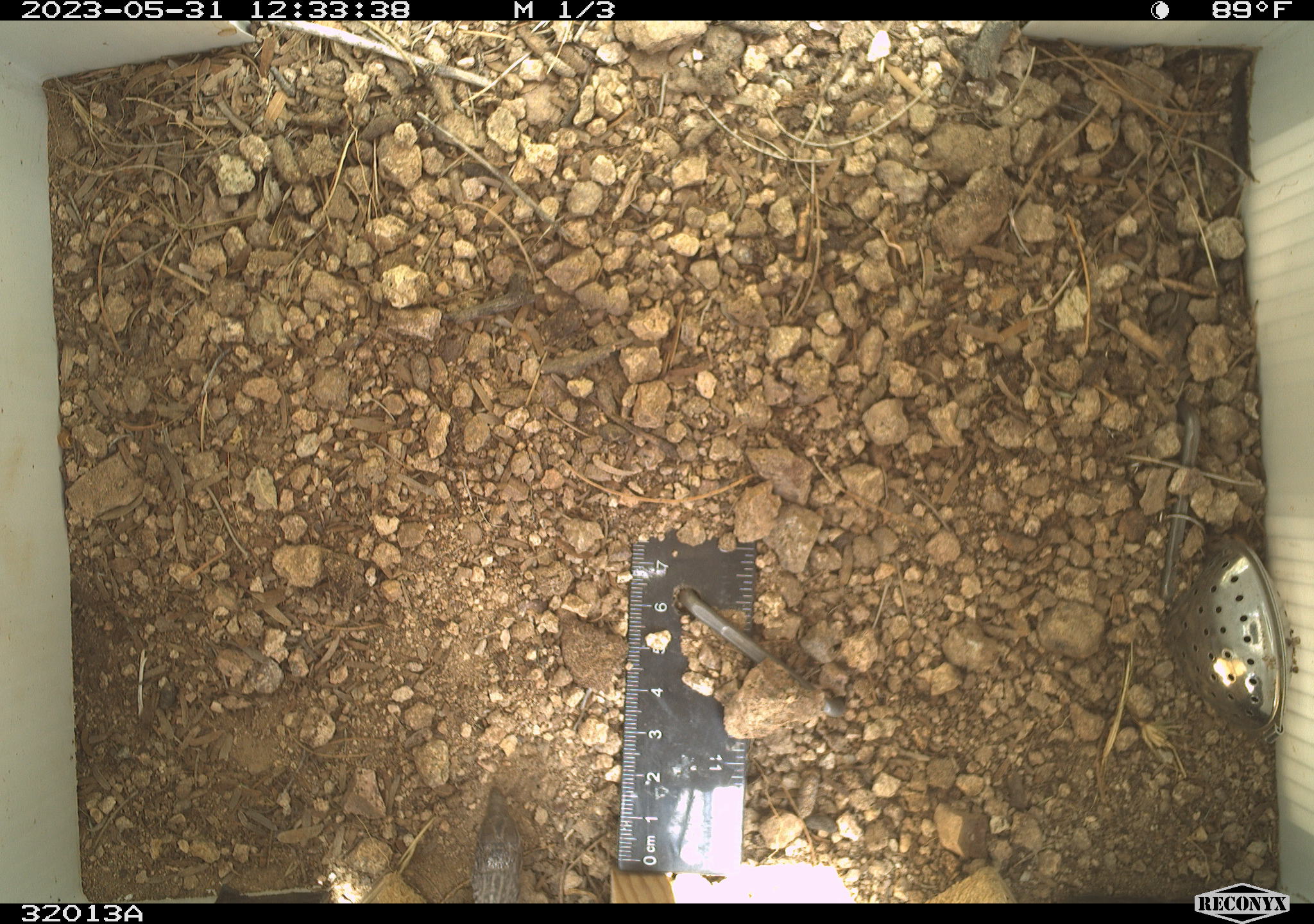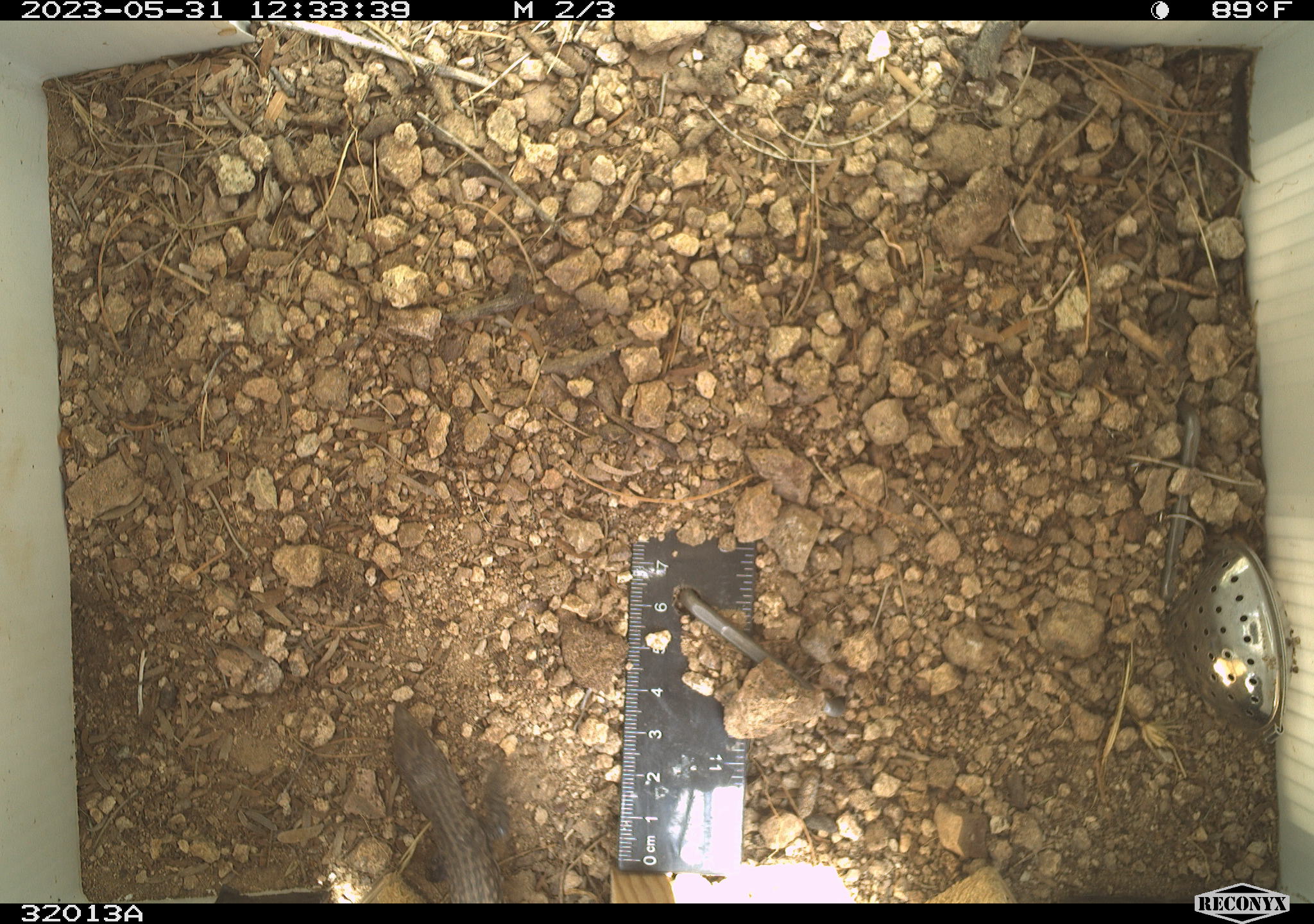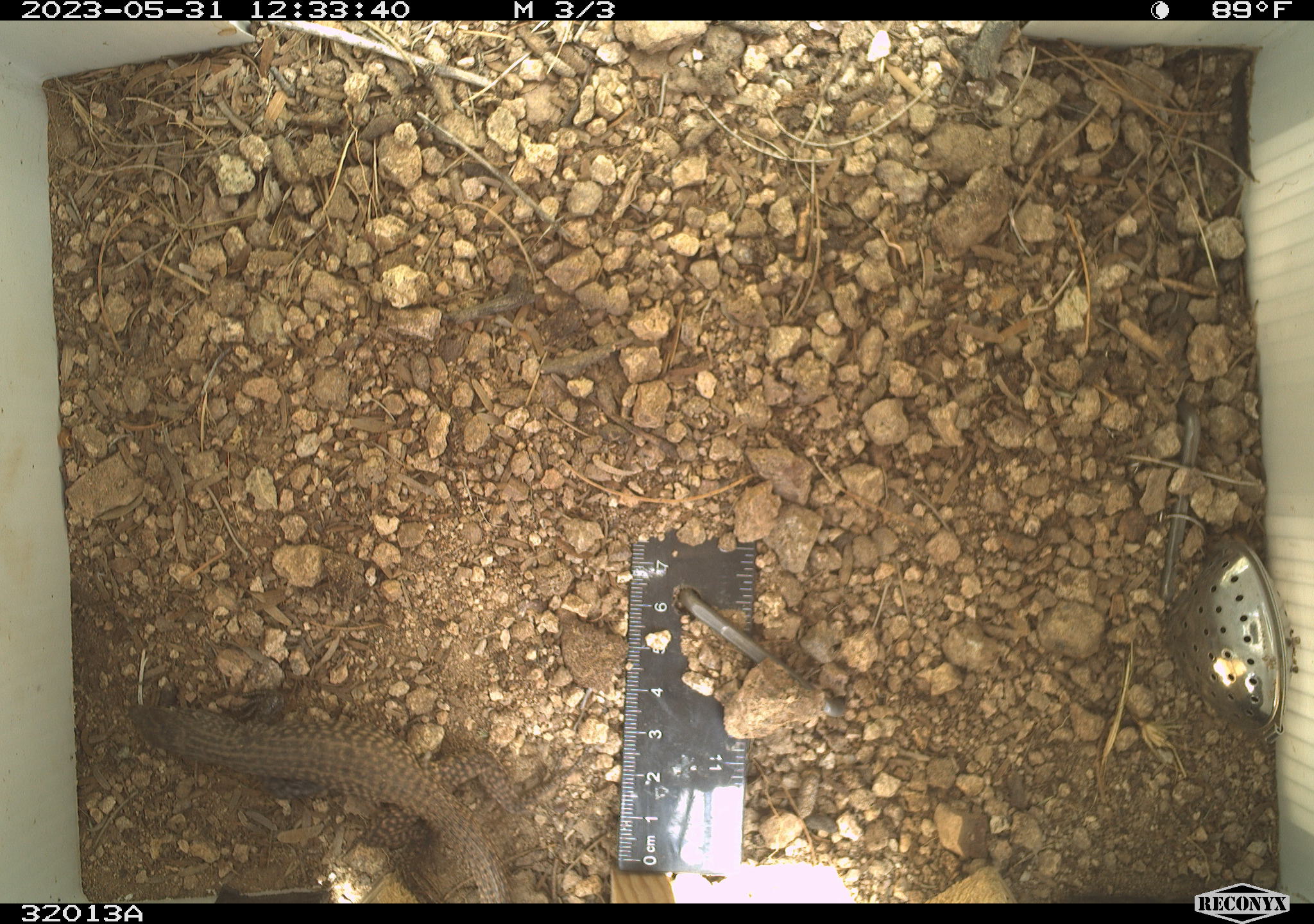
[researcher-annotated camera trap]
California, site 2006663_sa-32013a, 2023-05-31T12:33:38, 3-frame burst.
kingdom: Animalia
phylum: Chordata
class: Reptilia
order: Squamata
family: Teiidae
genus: Aspidoscelis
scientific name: Aspidoscelis tigris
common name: western whiptail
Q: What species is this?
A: Western whiptail (Aspidoscelis tigris).